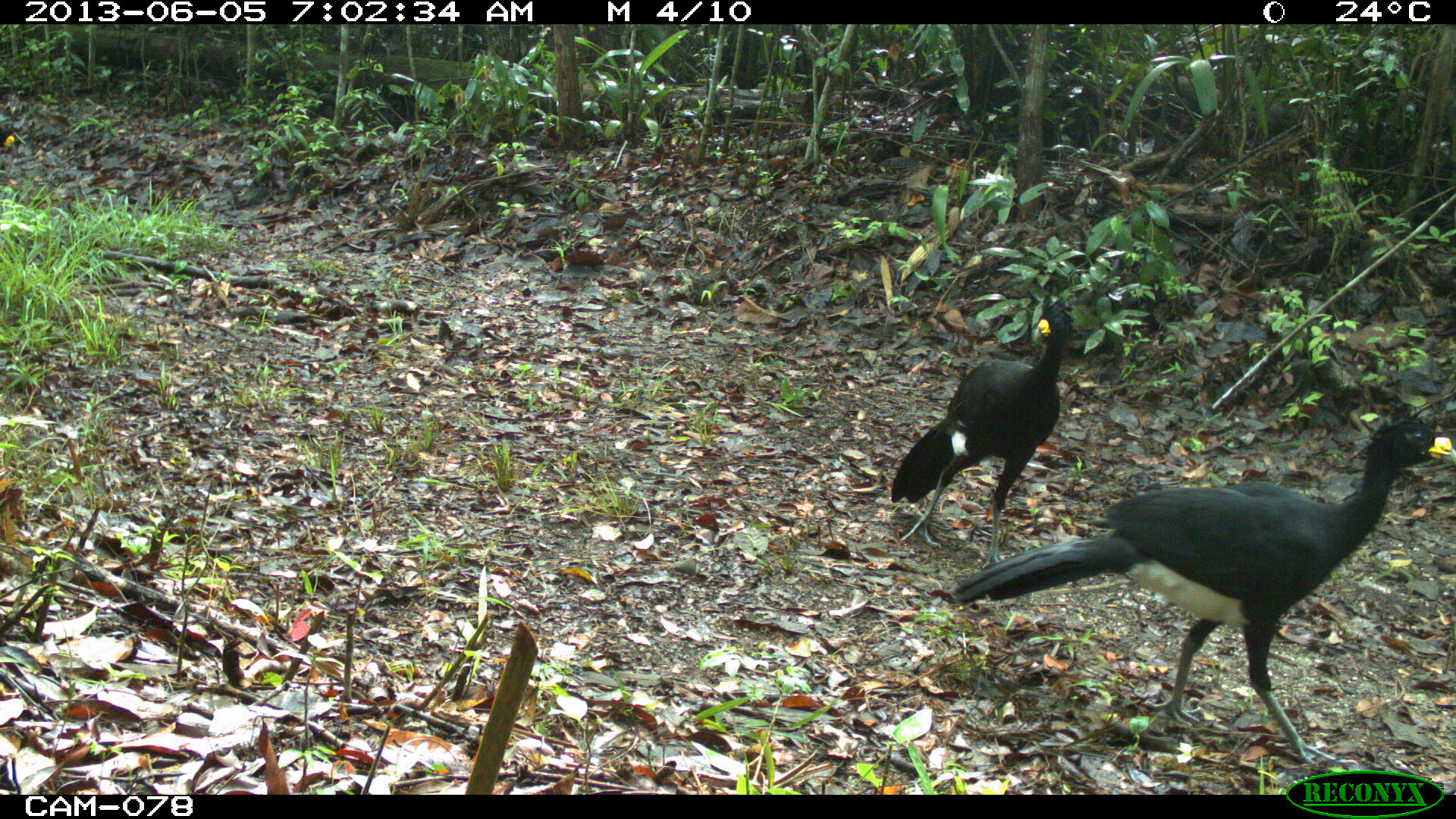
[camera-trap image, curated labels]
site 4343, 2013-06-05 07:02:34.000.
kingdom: Animalia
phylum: Chordata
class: Aves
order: Galliformes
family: Cracidae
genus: Crax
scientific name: Crax rubra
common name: great curassow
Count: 2.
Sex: male.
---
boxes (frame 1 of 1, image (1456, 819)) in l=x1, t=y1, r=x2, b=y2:
crax rubra: l=953, t=400, r=1456, b=764; l=891, t=293, r=1069, b=568